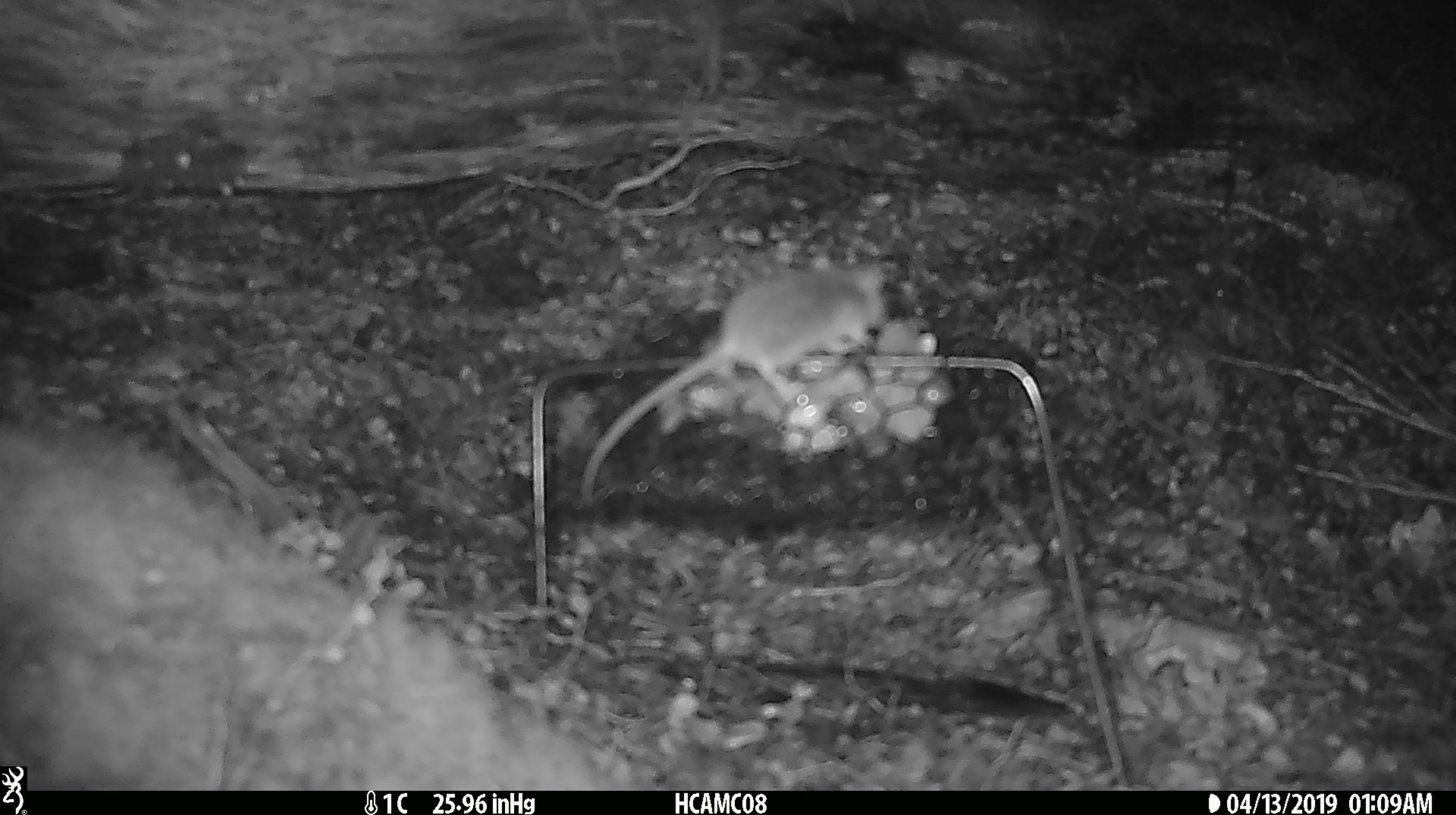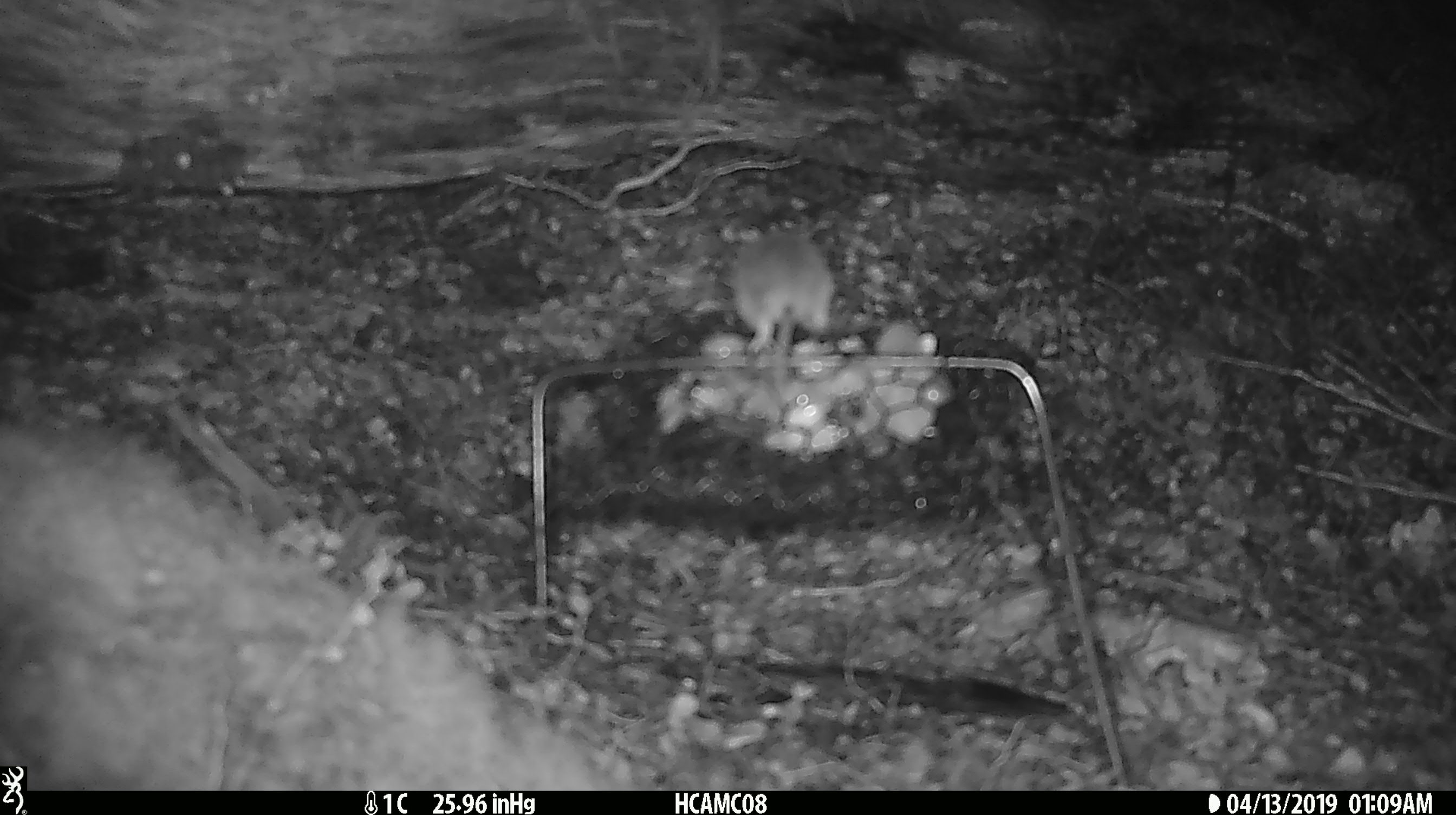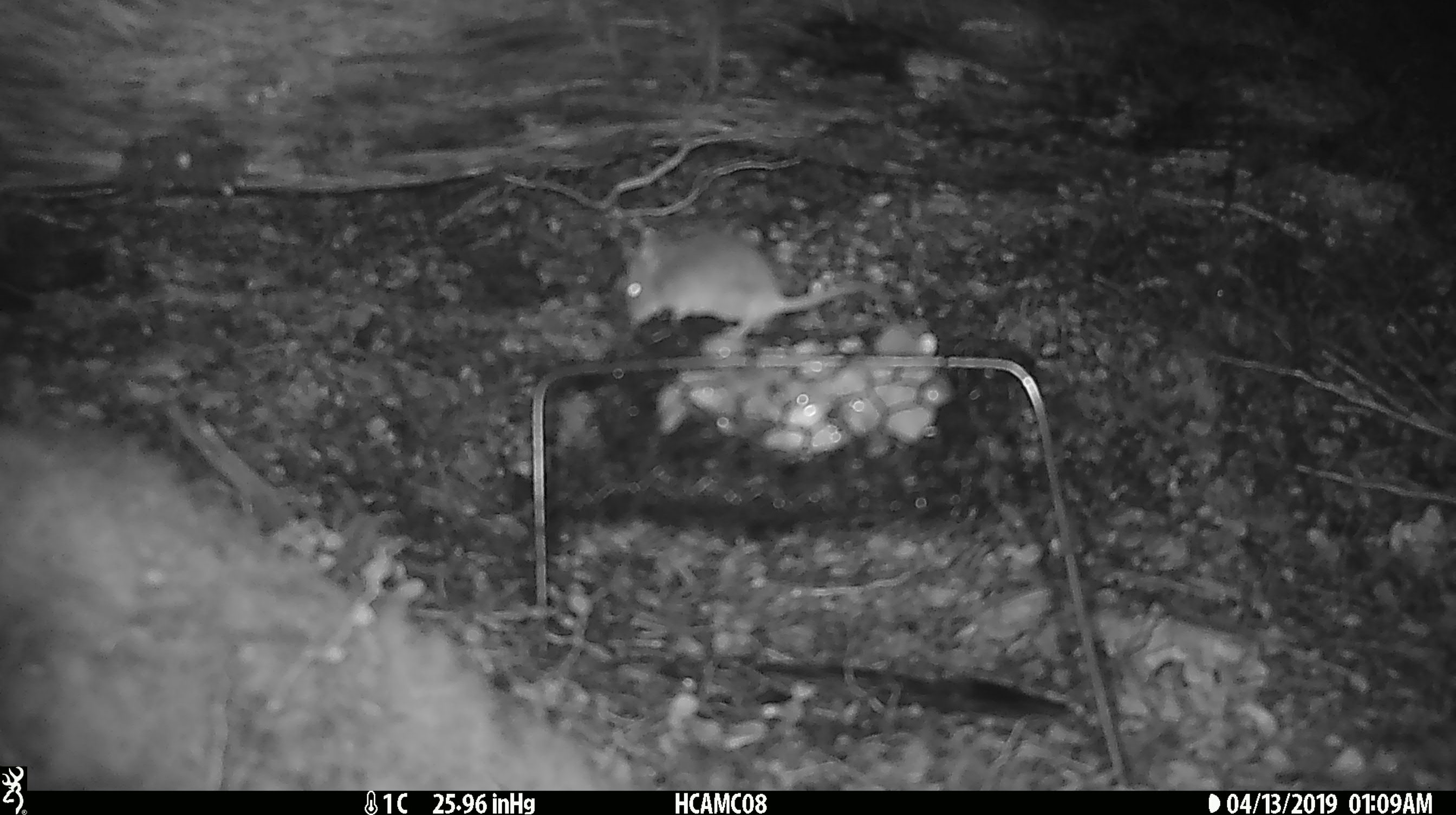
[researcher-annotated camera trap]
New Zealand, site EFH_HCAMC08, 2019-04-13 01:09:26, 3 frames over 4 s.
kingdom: Animalia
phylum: Chordata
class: Mammalia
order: Rodentia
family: Muridae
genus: Mus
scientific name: Mus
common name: mouse